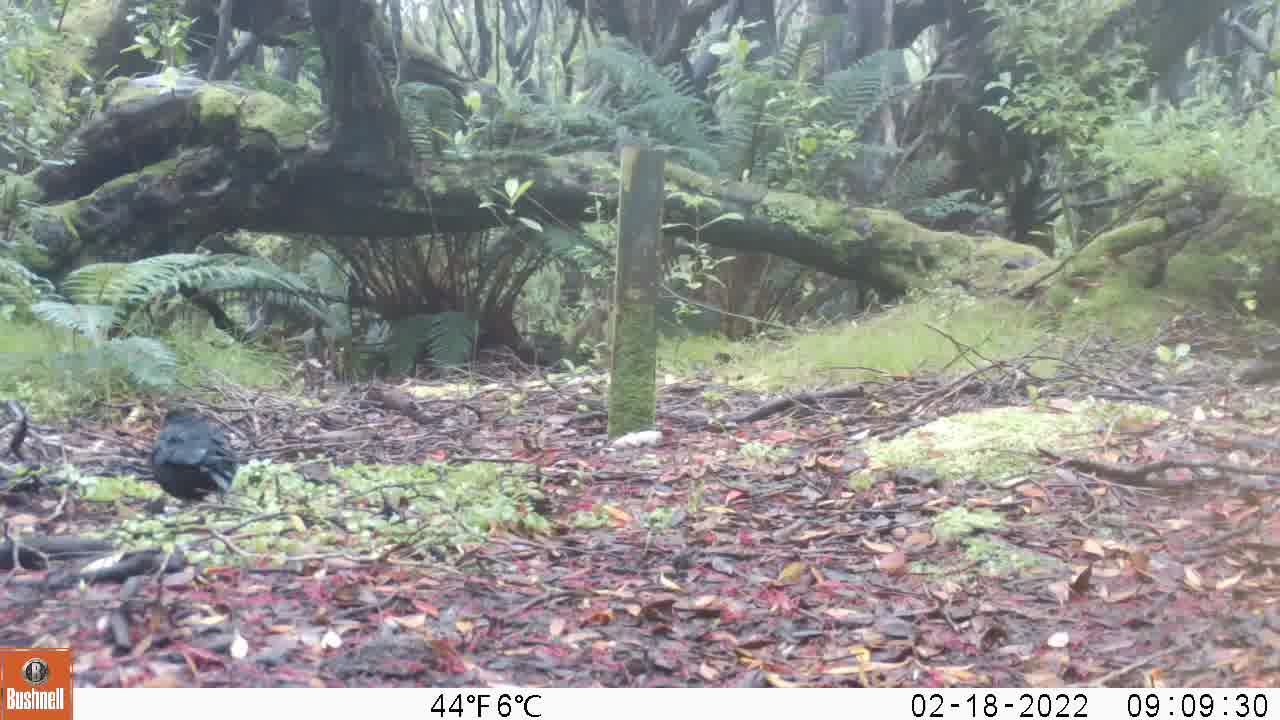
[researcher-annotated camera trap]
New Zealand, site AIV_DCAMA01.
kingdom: Animalia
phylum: Chordata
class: Aves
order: Passeriformes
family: Turdidae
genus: Turdus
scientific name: Turdus merula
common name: eurasian blackbird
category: blackbird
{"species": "blackbird (eurasian blackbird) (Turdus merula)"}